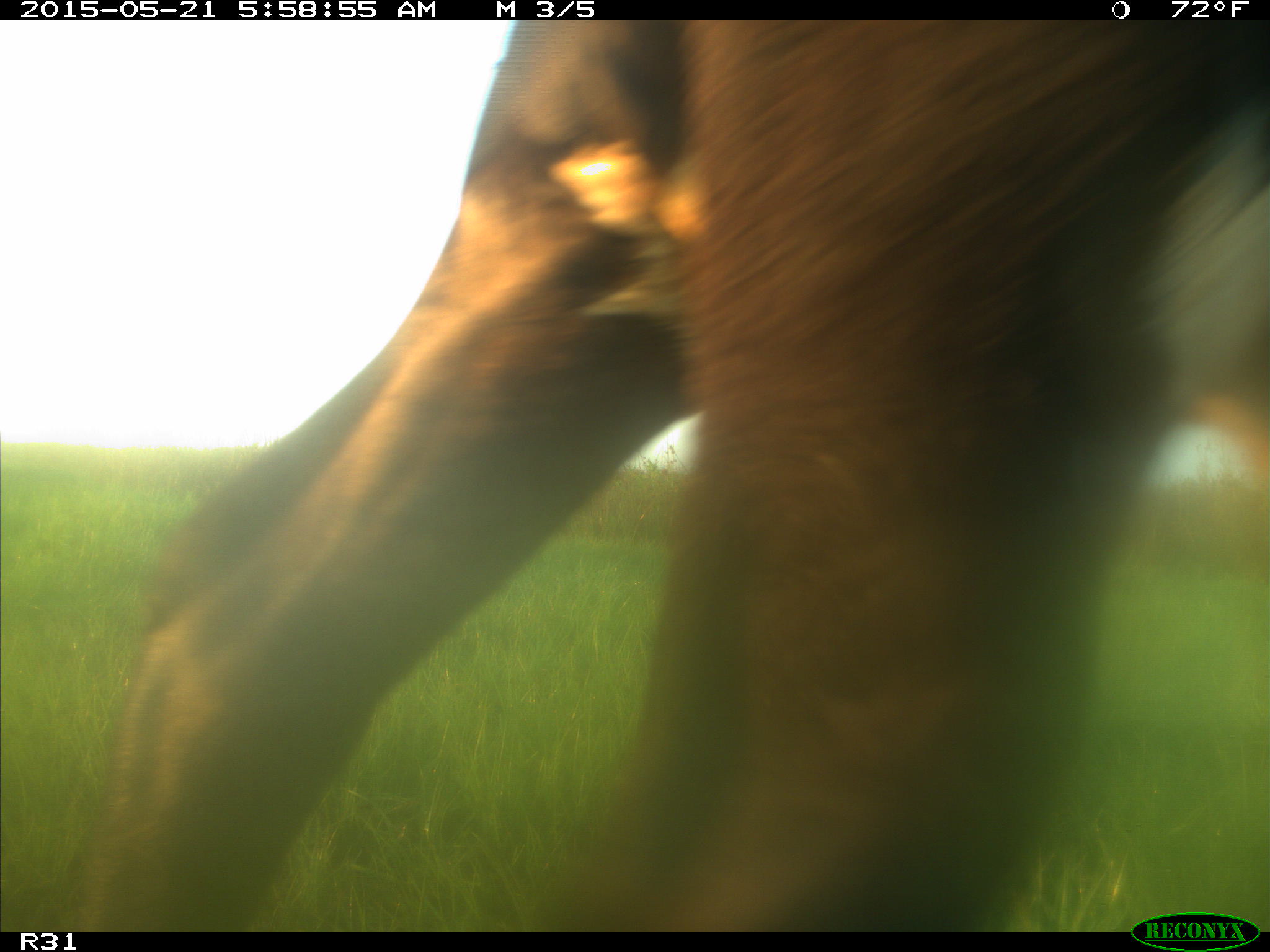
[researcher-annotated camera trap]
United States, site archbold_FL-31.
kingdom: Animalia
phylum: Chordata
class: Mammalia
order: Artiodactyla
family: Bovidae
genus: Bos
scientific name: Bos taurus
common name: domestic cow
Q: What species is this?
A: Bos taurus (domestic cow).